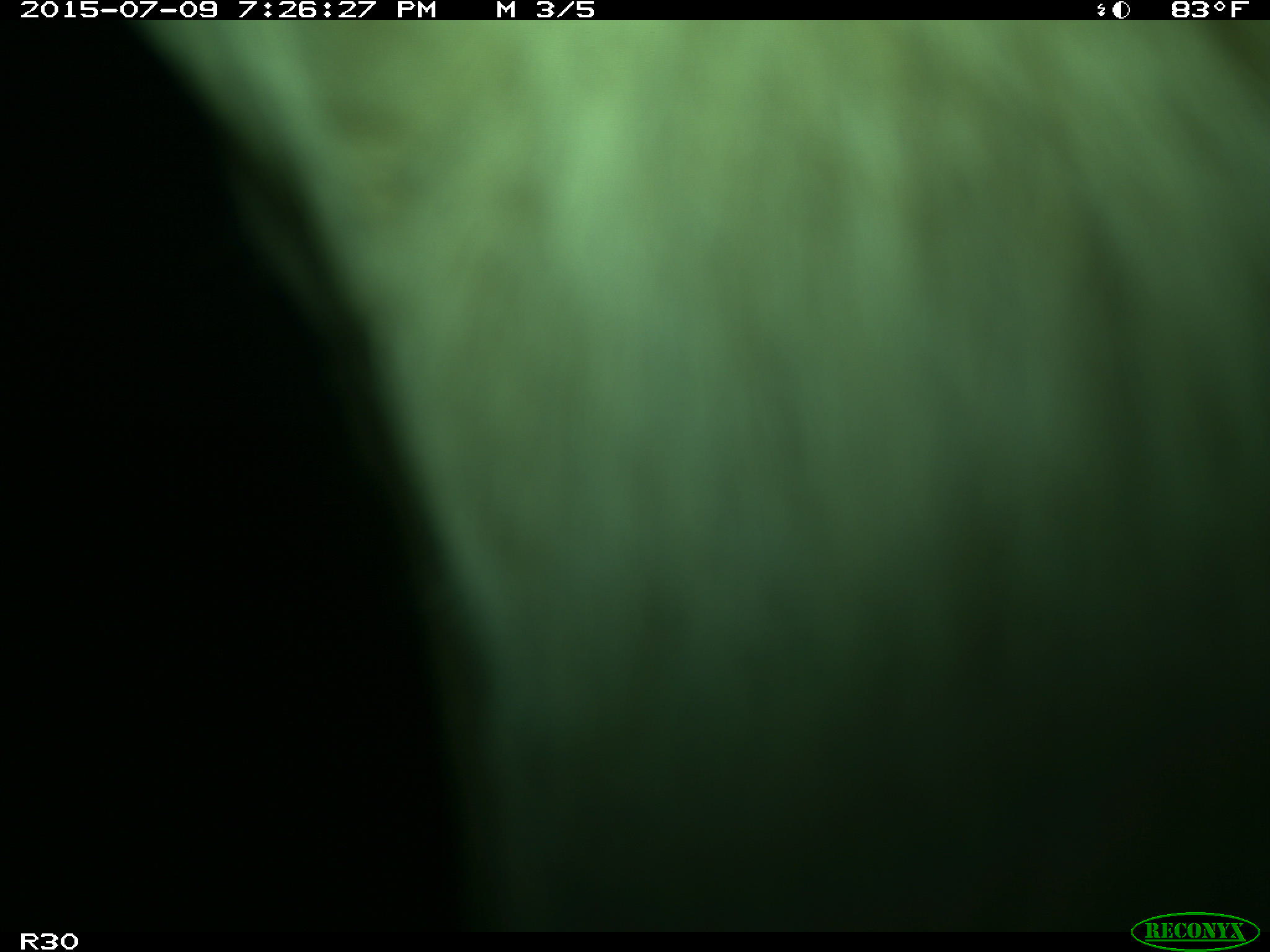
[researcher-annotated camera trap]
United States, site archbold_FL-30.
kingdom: Animalia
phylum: Chordata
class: Mammalia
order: Artiodactyla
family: Bovidae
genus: Bos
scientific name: Bos taurus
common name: domestic cow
Bos taurus (domestic cow).